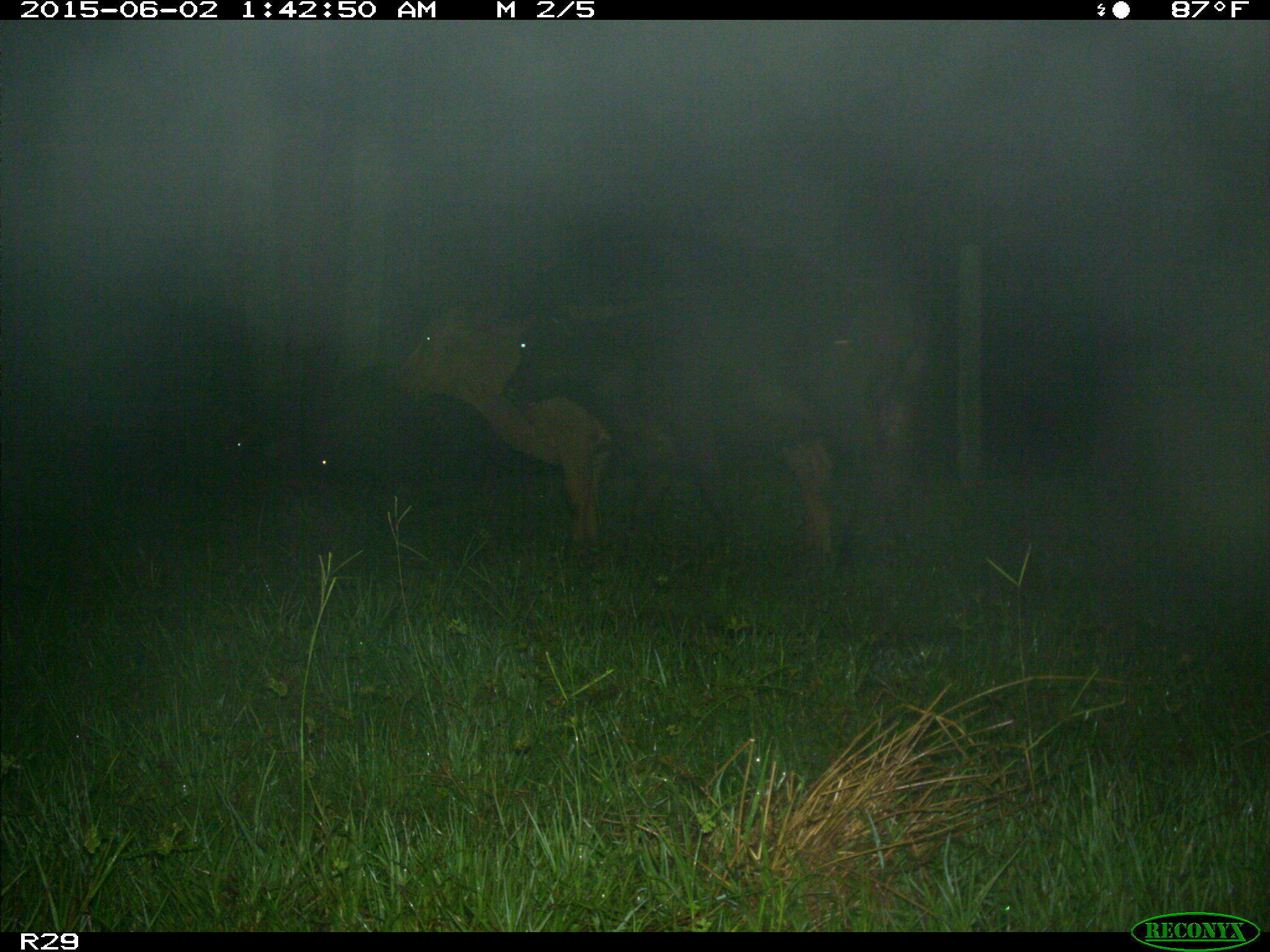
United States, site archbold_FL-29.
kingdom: Animalia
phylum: Chordata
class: Mammalia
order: Artiodactyla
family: Bovidae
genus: Bos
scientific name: Bos taurus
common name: domestic cow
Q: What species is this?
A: Bos taurus (domestic cow).